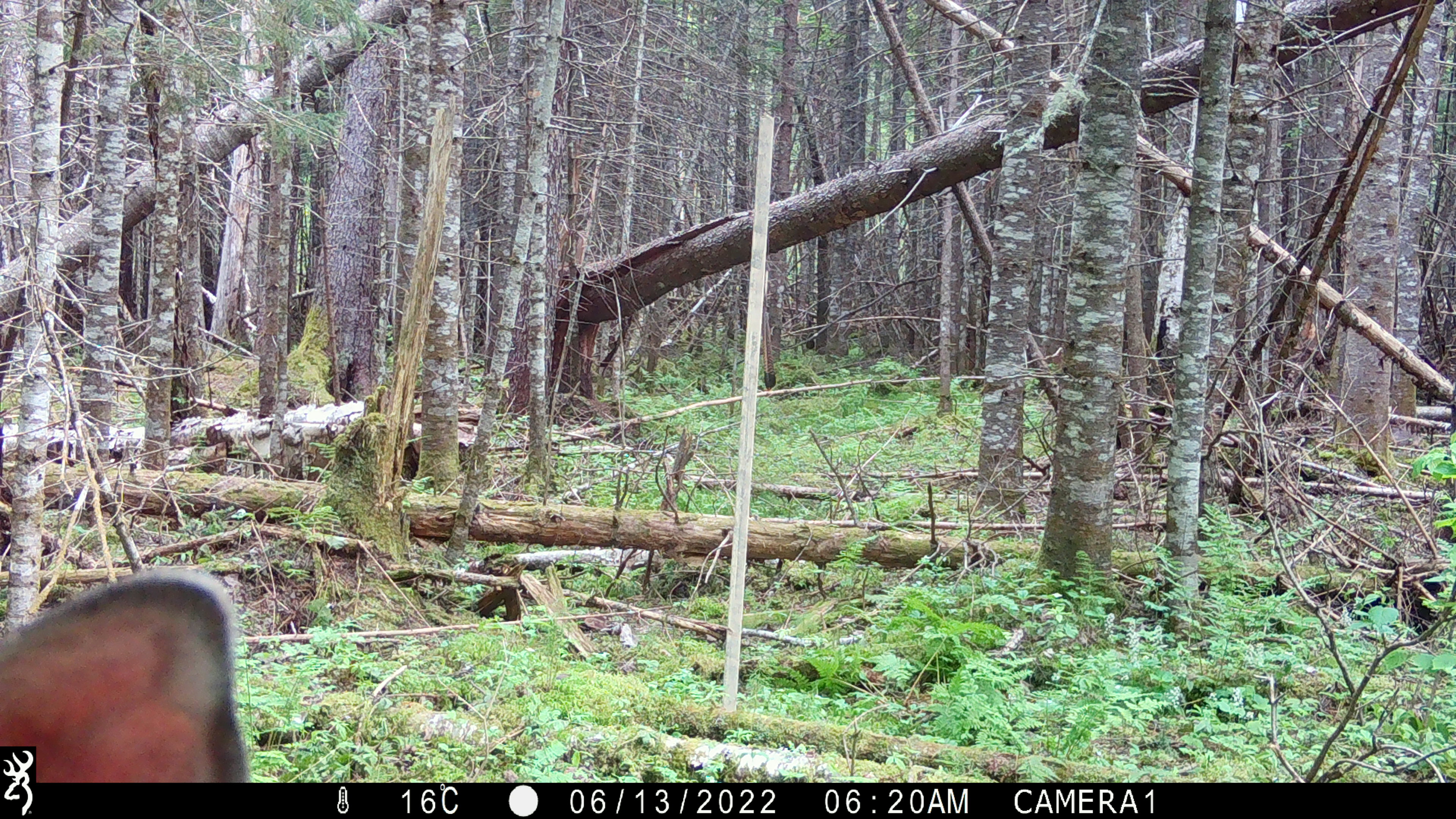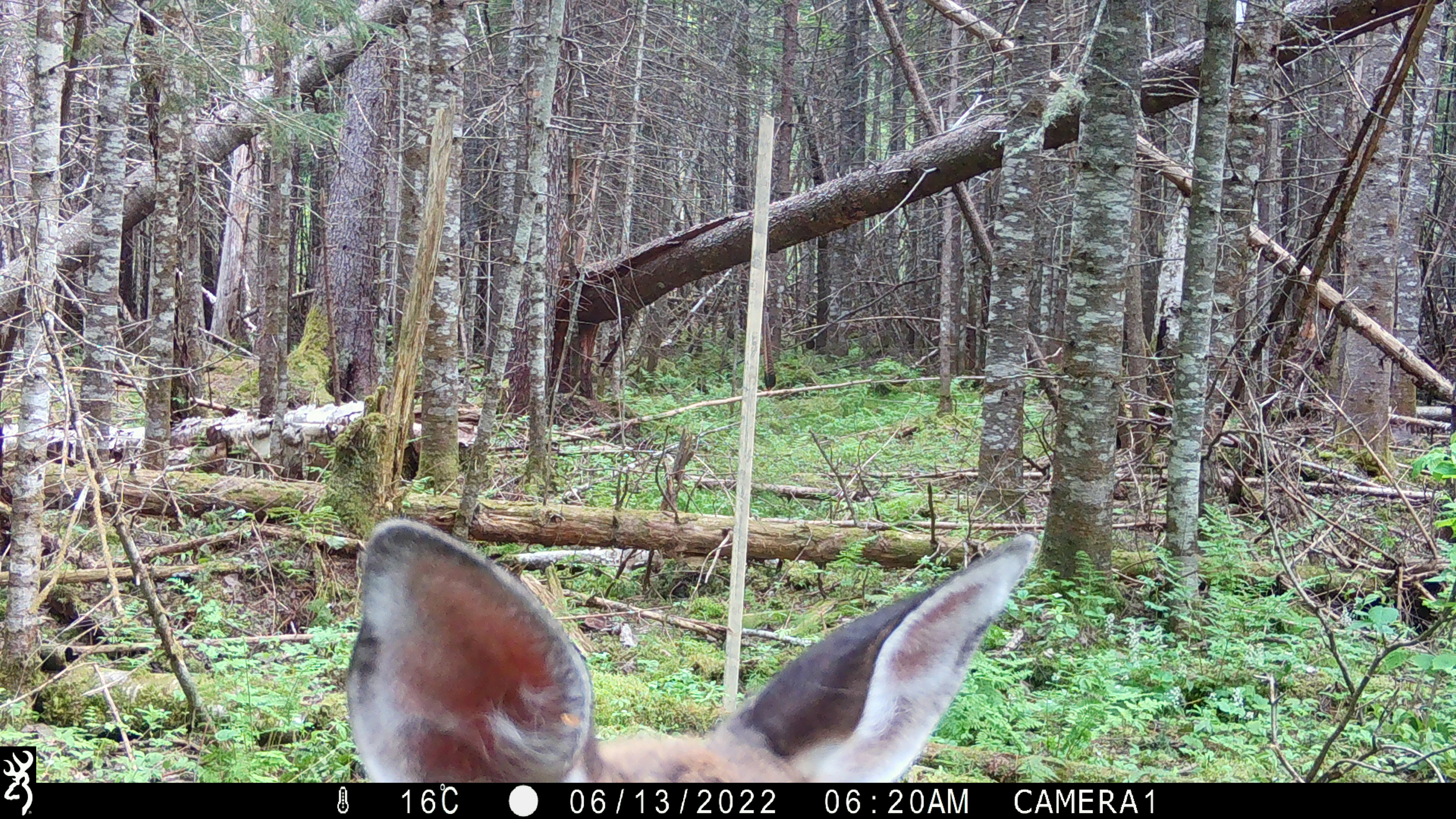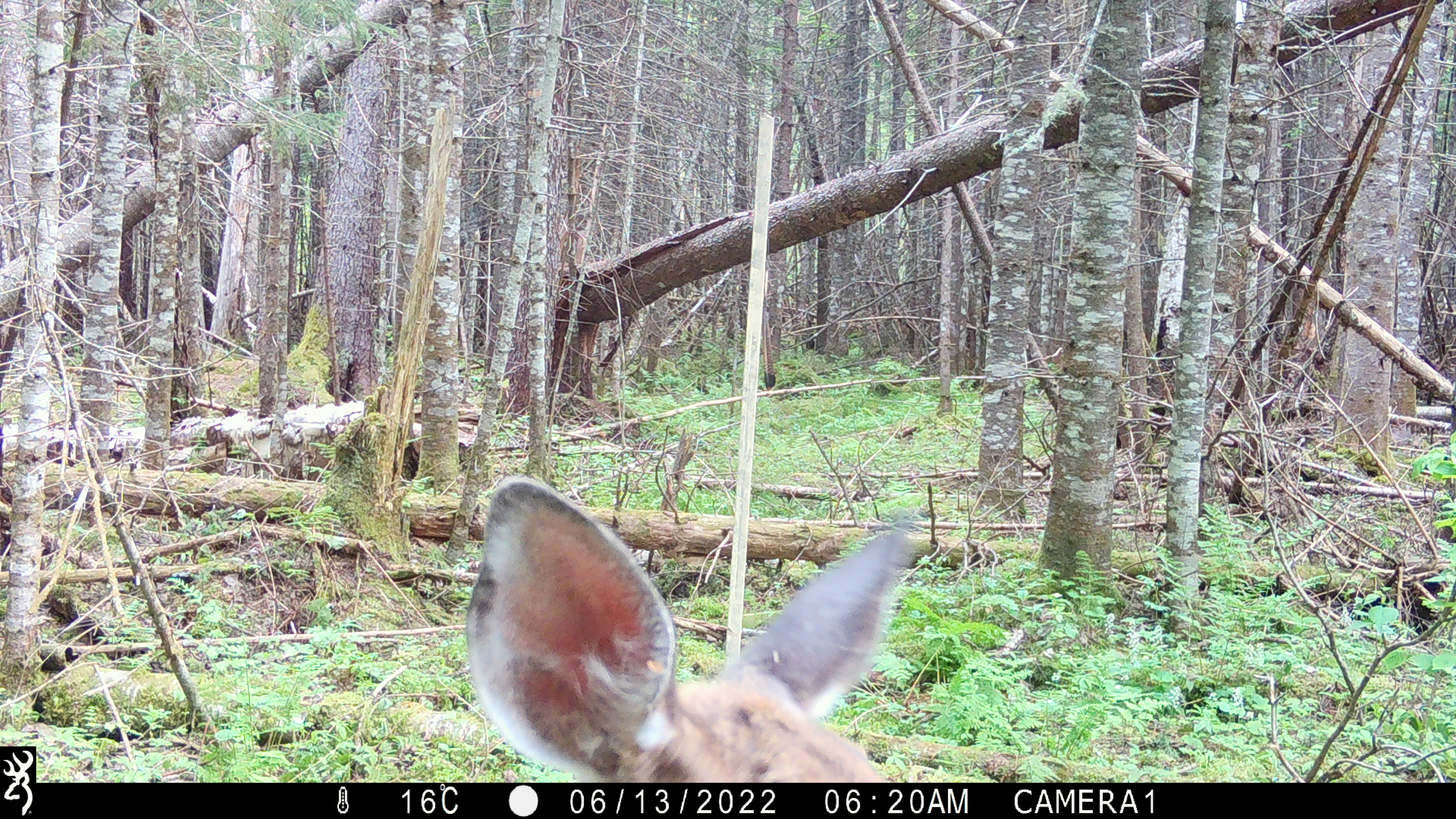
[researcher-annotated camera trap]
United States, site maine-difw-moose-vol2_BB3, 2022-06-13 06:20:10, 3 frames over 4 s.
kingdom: Animalia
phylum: Chordata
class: Mammalia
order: Artiodactyla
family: Cervidae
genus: Odocoileus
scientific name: Odocoileus virginianus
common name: white-tailed deer